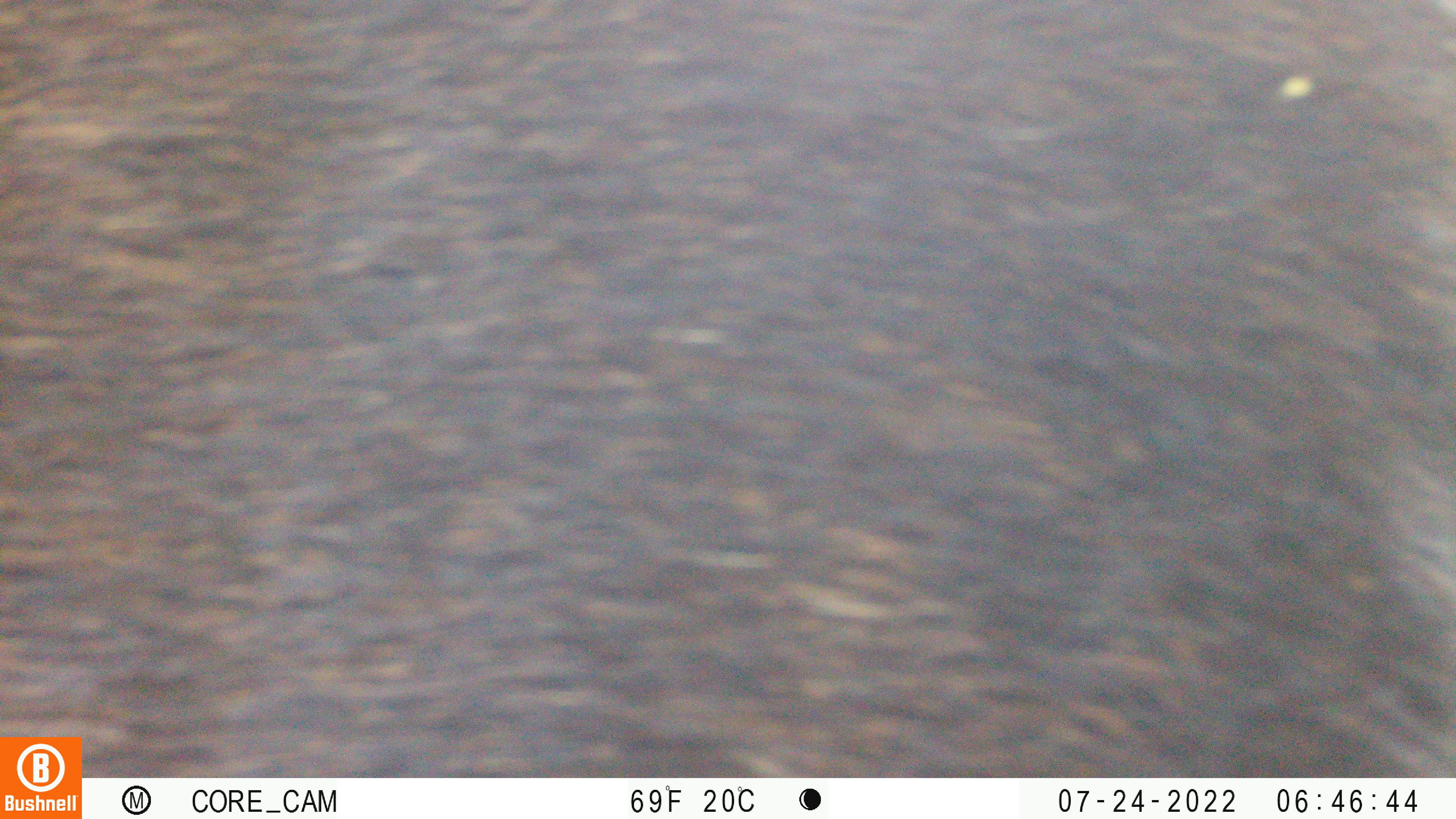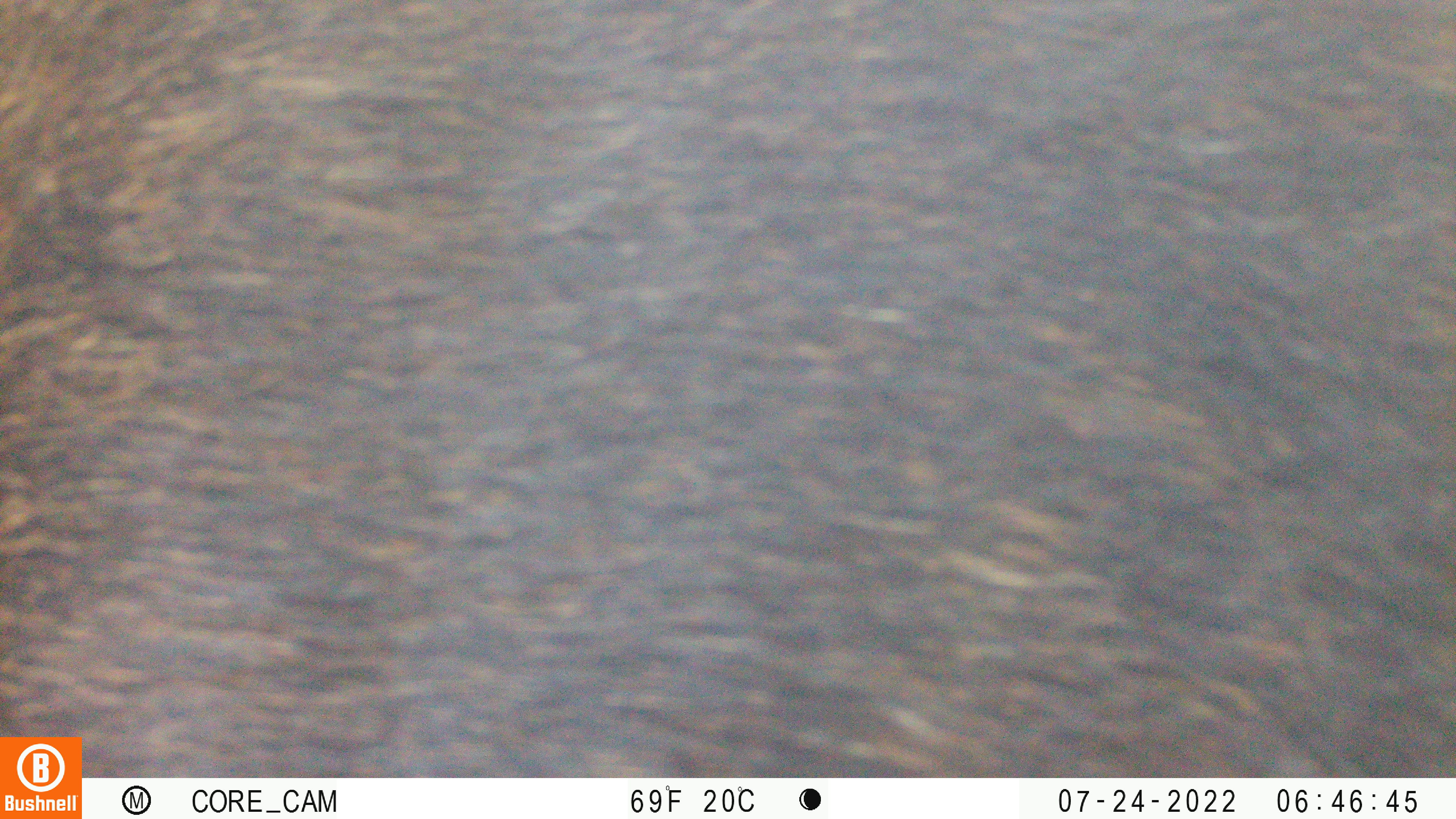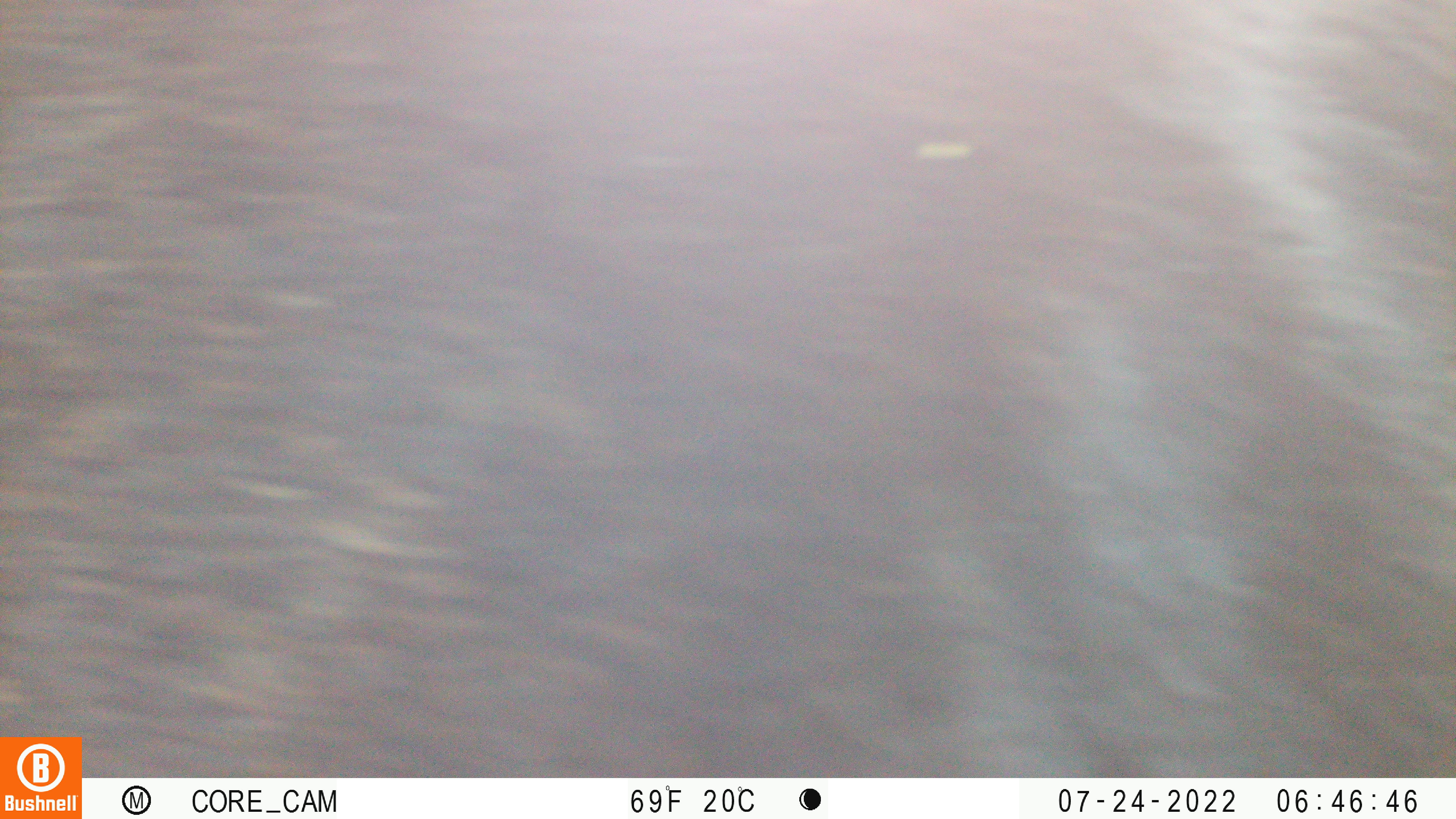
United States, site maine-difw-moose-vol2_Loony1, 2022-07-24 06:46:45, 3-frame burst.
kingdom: Animalia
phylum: Chordata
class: Mammalia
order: Artiodactyla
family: Cervidae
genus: Alces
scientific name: Alces alces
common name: moose